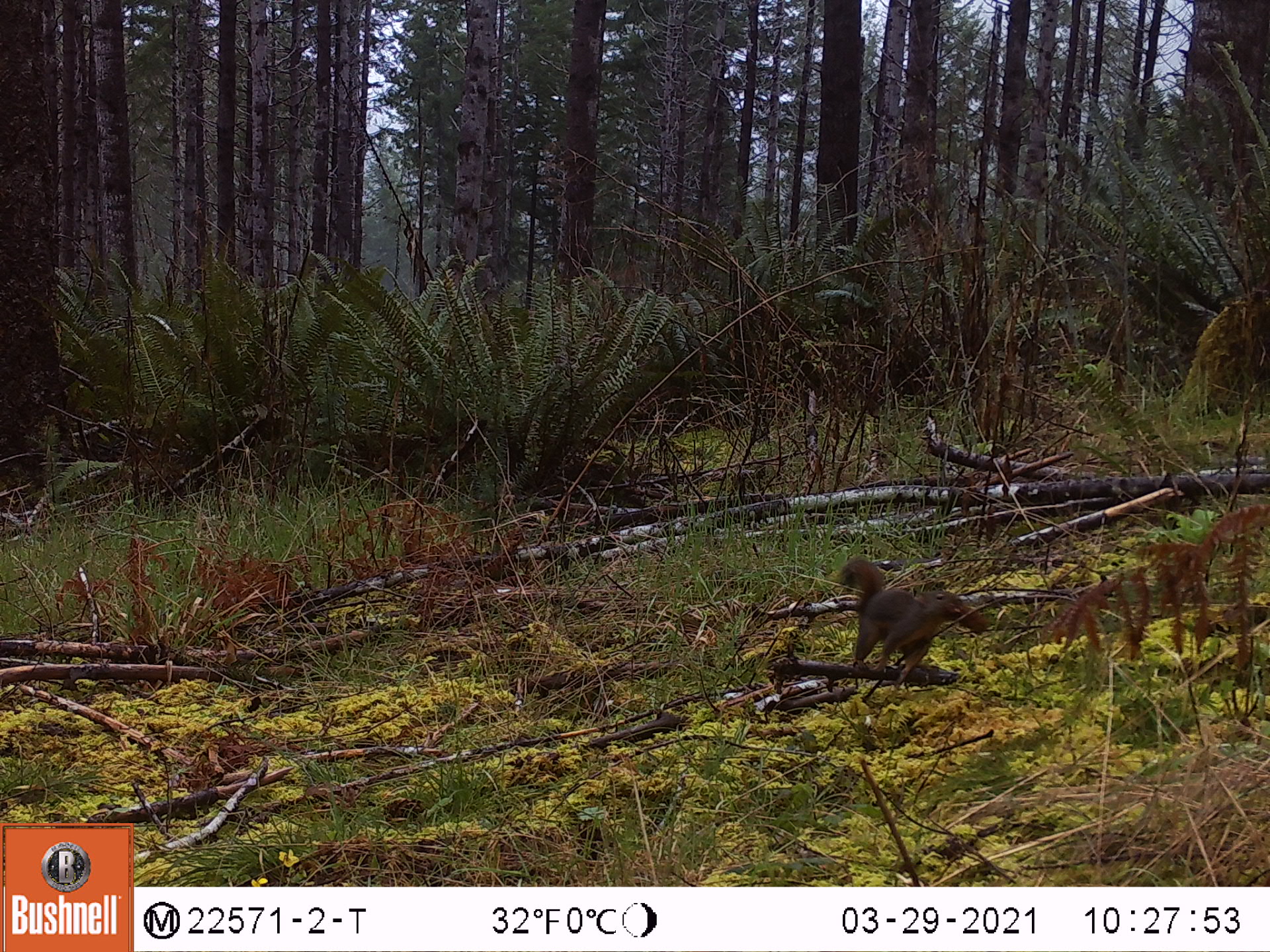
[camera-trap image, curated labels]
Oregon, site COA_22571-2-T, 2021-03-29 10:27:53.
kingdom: Animalia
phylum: Chordata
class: Mammalia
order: Rodentia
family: Sciuridae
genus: Tamiasciurus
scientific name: Tamiasciurus douglasii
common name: douglas squirrel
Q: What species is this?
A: Douglas squirrel (Tamiasciurus douglasii).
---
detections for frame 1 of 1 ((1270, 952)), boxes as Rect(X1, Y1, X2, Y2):
douglas squirrel: Rect(817, 554, 994, 690)